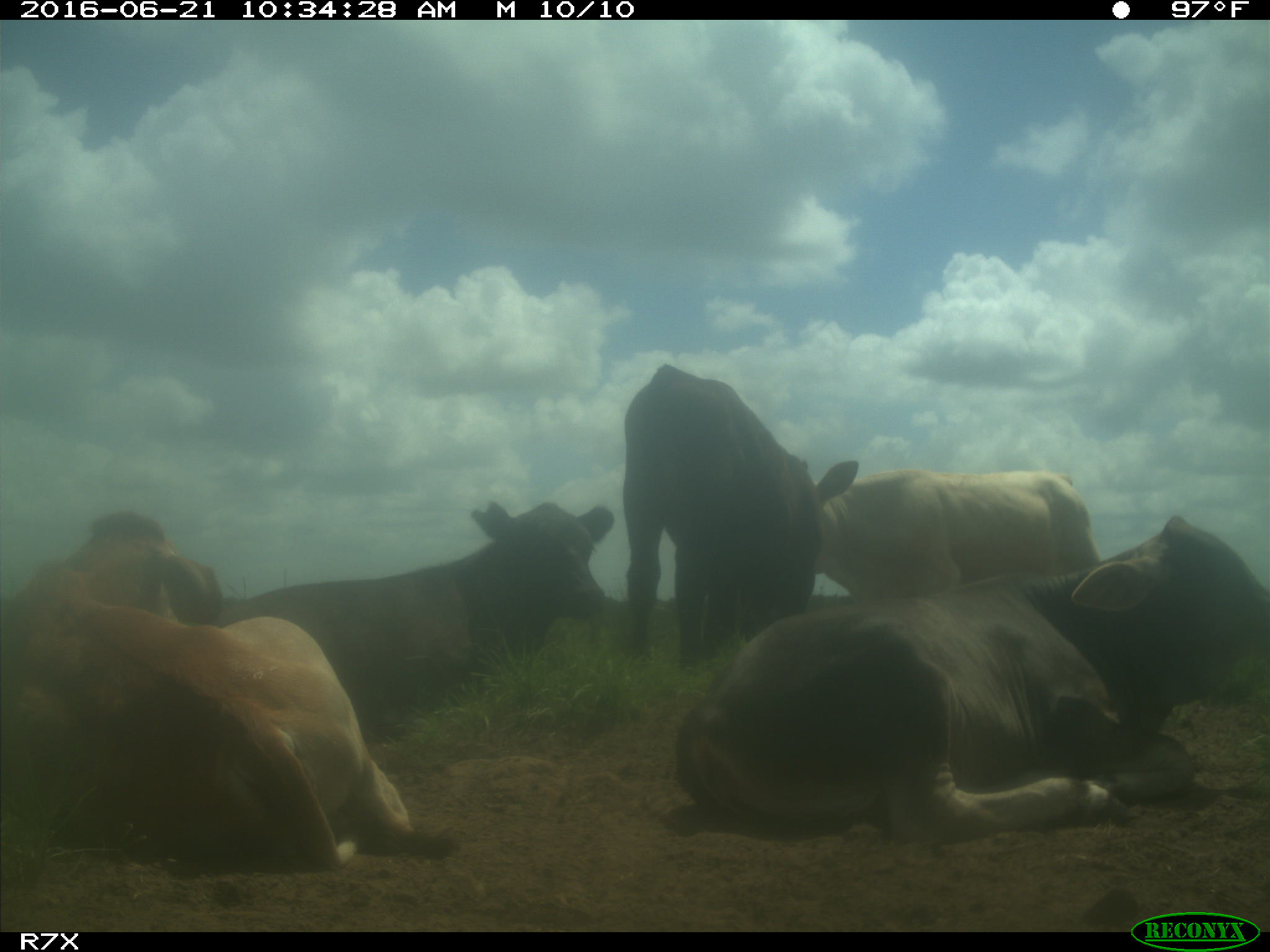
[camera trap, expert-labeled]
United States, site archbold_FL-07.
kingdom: Animalia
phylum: Chordata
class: Mammalia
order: Artiodactyla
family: Bovidae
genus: Bos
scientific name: Bos taurus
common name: domestic cow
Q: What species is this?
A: Bos taurus (domestic cow).